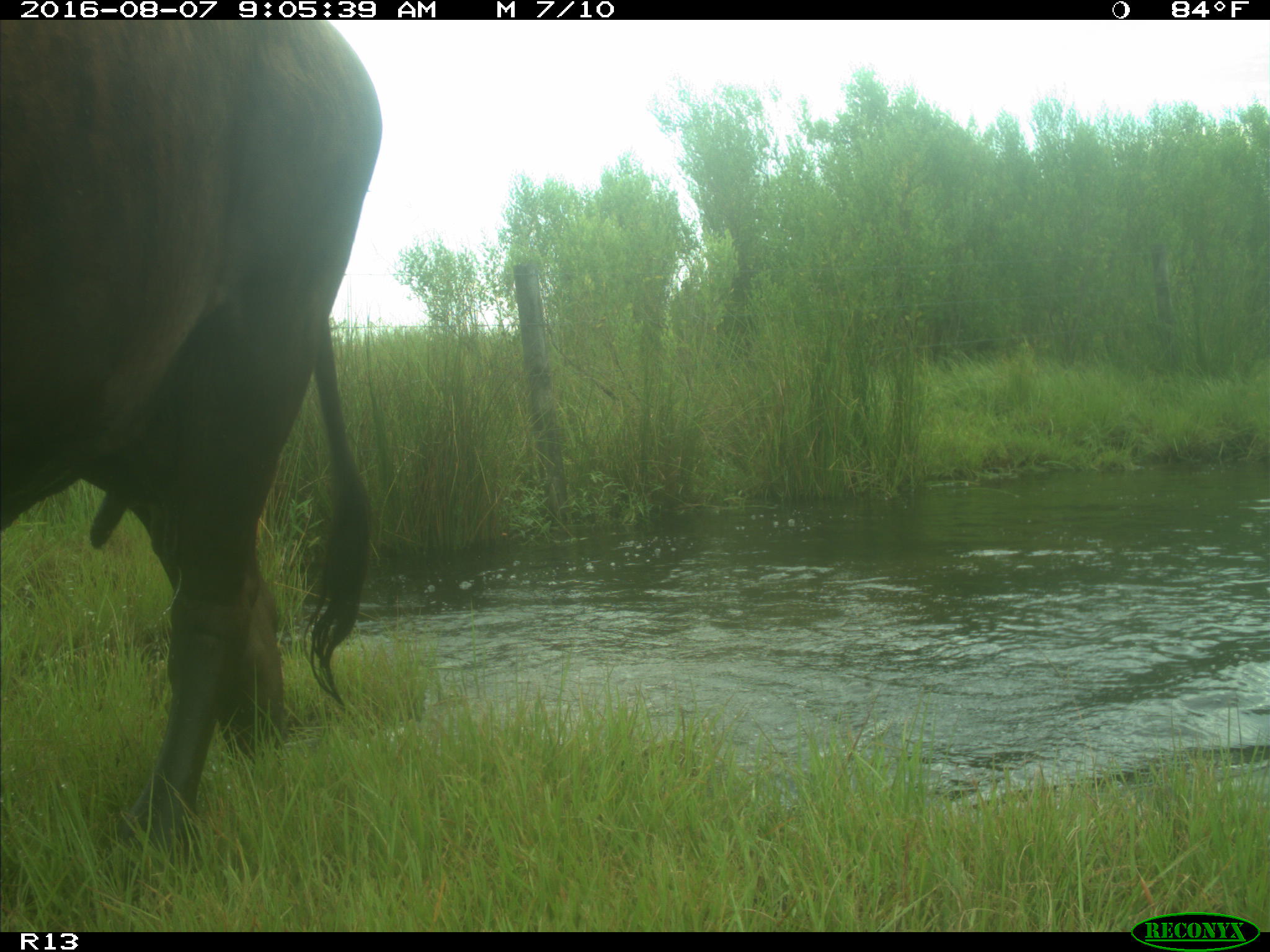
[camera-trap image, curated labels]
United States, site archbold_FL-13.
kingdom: Animalia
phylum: Chordata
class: Mammalia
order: Artiodactyla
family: Bovidae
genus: Bos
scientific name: Bos taurus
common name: domestic cow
Bos taurus (domestic cow).